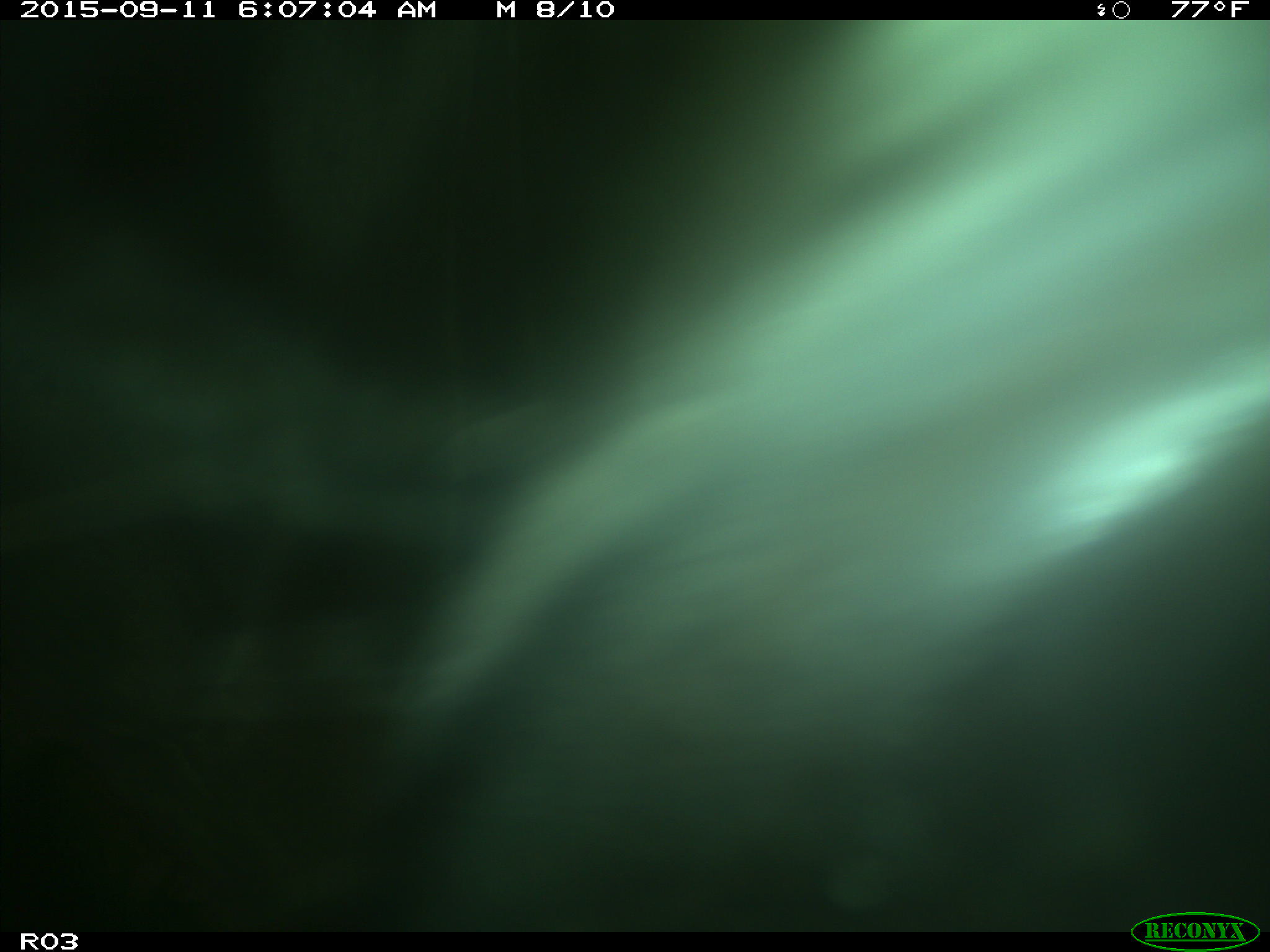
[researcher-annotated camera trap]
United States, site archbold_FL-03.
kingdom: Animalia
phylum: Chordata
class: Mammalia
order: Artiodactyla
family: Bovidae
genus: Bos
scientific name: Bos taurus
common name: domestic cow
Bos taurus (domestic cow).